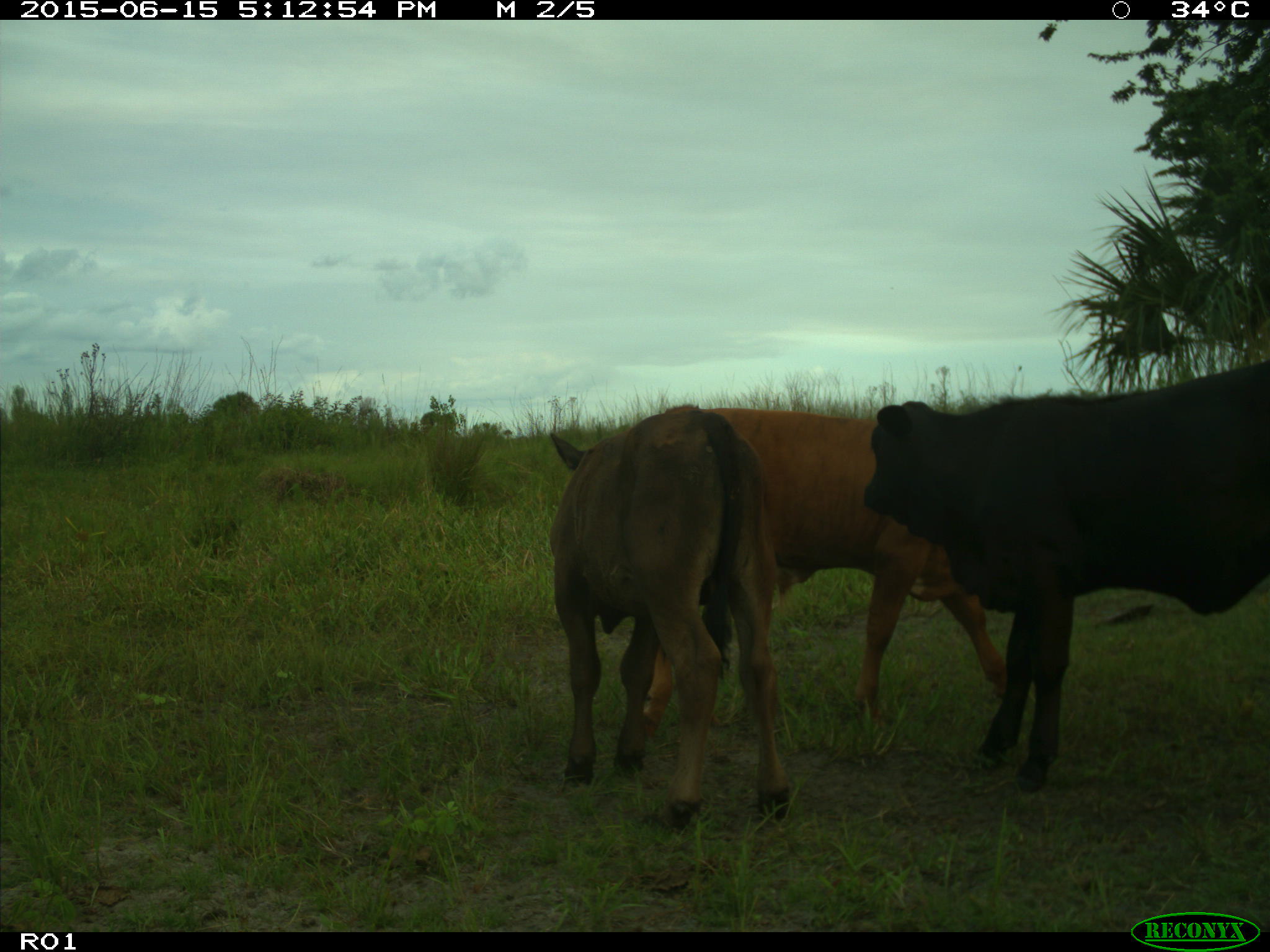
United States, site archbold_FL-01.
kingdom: Animalia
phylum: Chordata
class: Mammalia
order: Artiodactyla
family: Bovidae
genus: Bos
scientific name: Bos taurus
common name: domestic cow